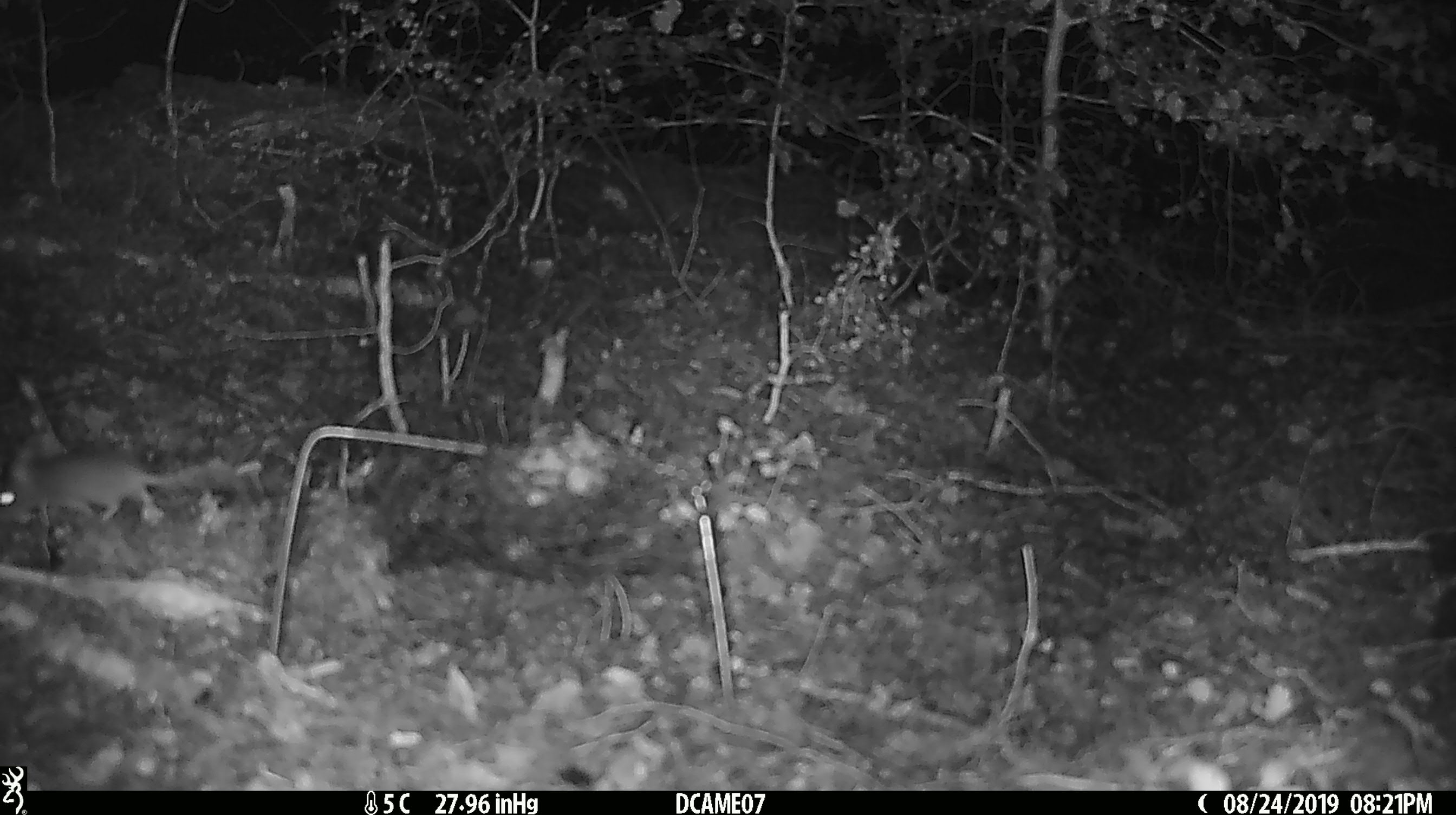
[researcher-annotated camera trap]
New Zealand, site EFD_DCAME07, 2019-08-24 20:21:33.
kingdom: Animalia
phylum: Chordata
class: Mammalia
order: Rodentia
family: Muridae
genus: Mus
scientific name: Mus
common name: mouse